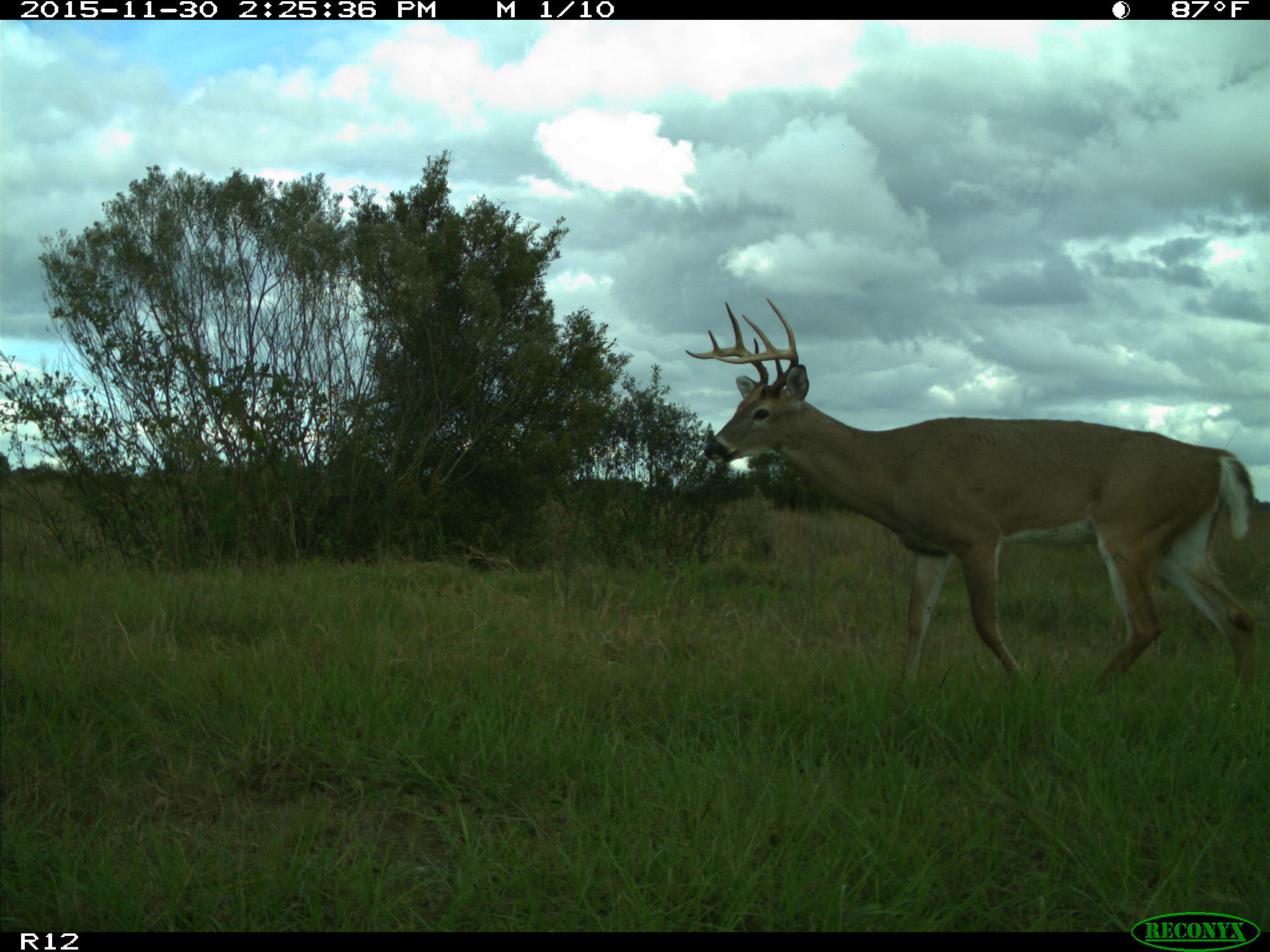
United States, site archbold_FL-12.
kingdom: Animalia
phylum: Chordata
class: Mammalia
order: Artiodactyla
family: Cervidae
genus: Odocoileus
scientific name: Odocoileus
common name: deer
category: unidentified deer